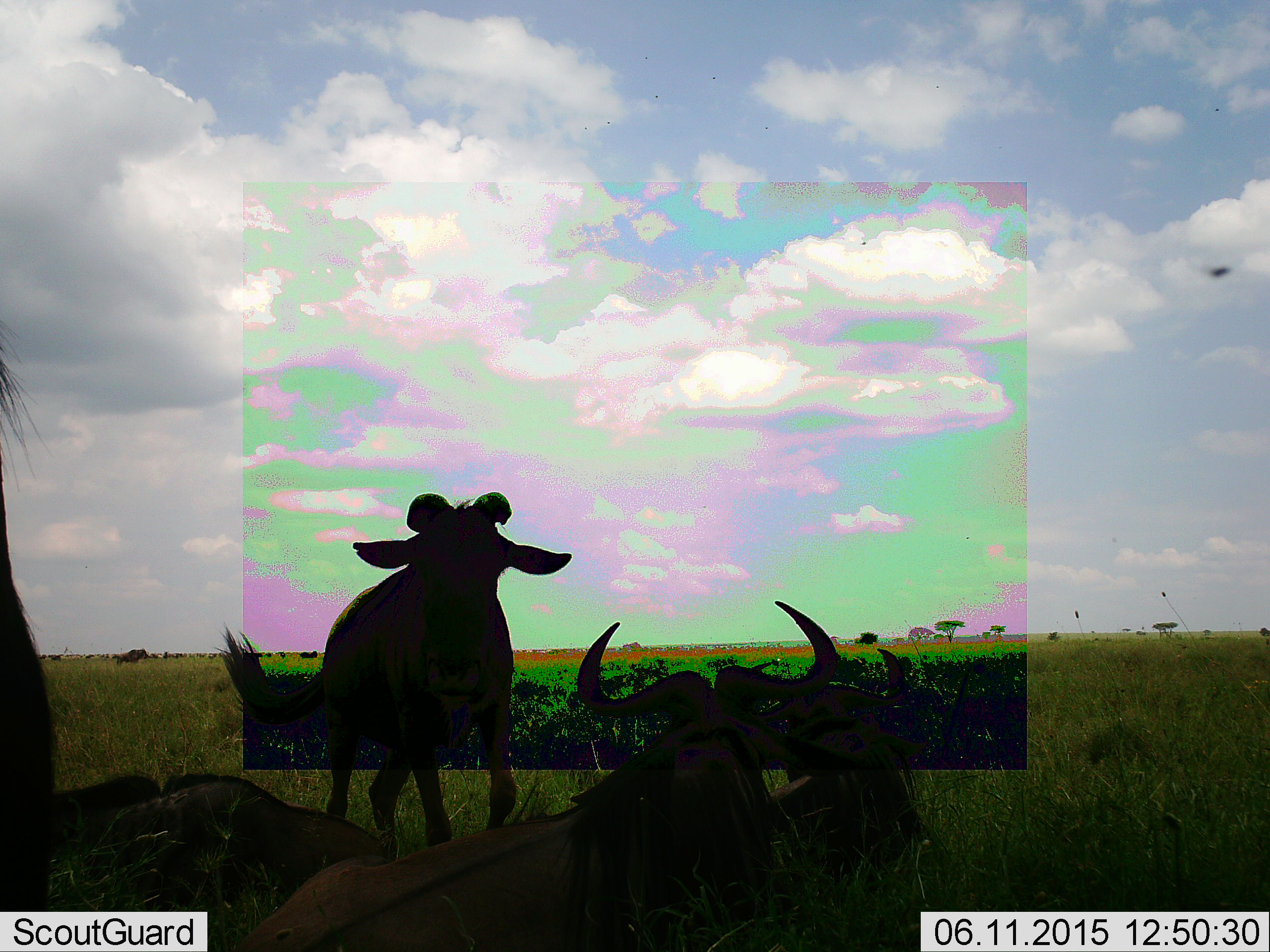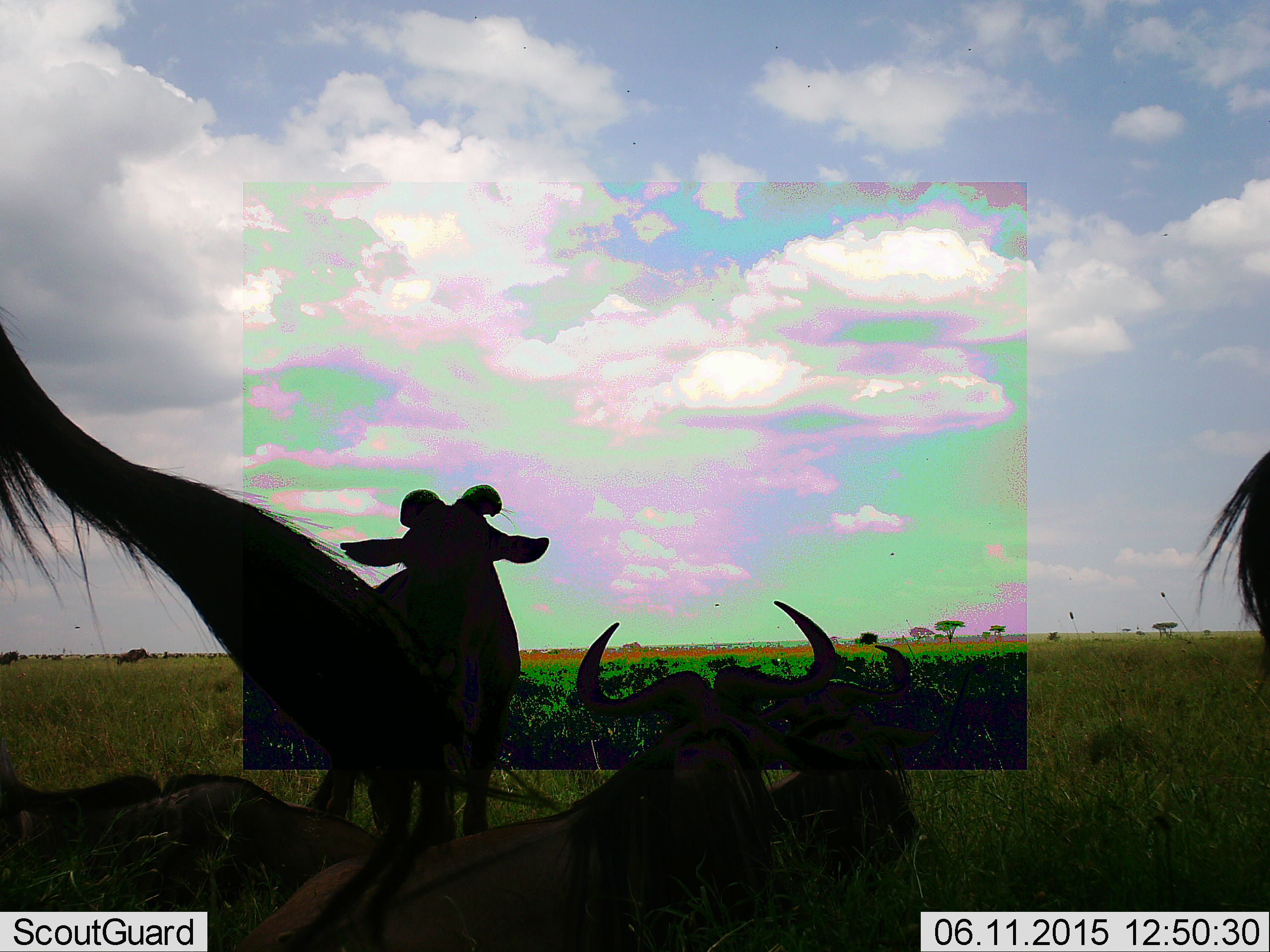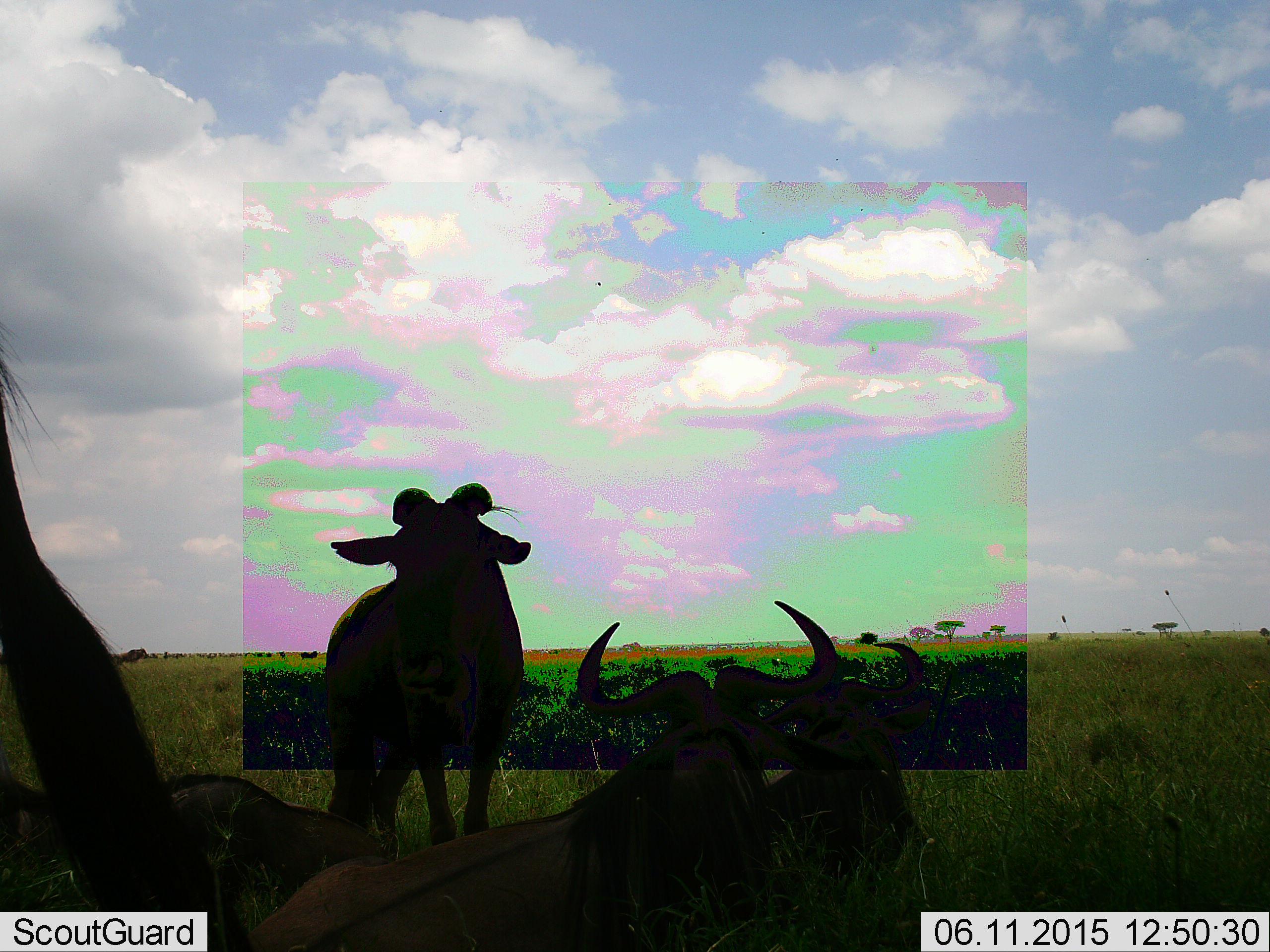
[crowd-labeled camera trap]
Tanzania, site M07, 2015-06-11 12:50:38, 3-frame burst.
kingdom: Animalia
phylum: Chordata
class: Mammalia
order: Artiodactyla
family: Bovidae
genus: Connochaetes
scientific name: Connochaetes taurinus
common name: blue wildebeest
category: wildebeest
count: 6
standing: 90%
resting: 100%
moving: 0%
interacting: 0%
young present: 10%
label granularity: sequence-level